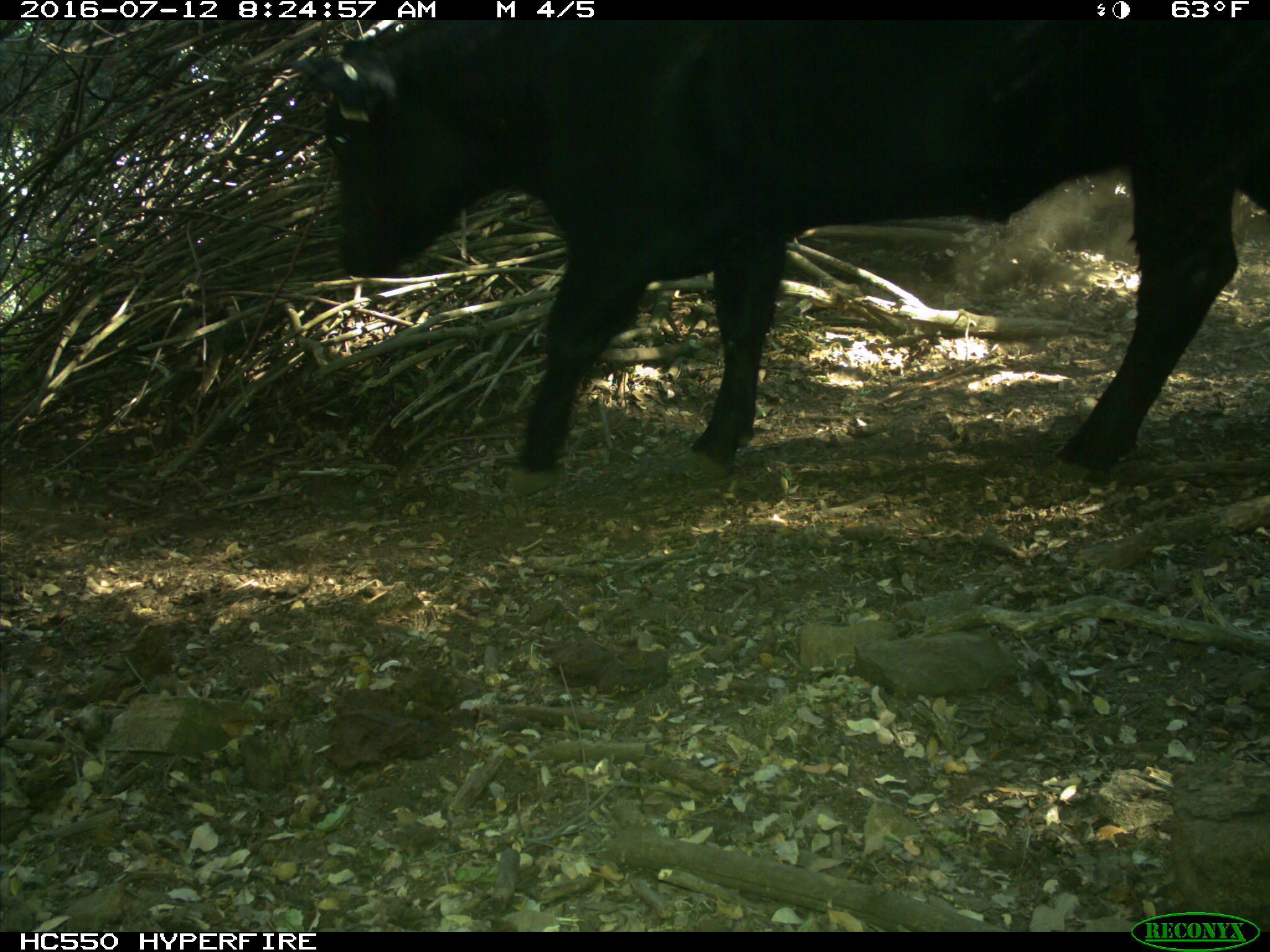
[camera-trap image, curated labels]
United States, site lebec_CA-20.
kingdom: Animalia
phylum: Chordata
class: Mammalia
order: Artiodactyla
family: Bovidae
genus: Bos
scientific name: Bos taurus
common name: domestic cow